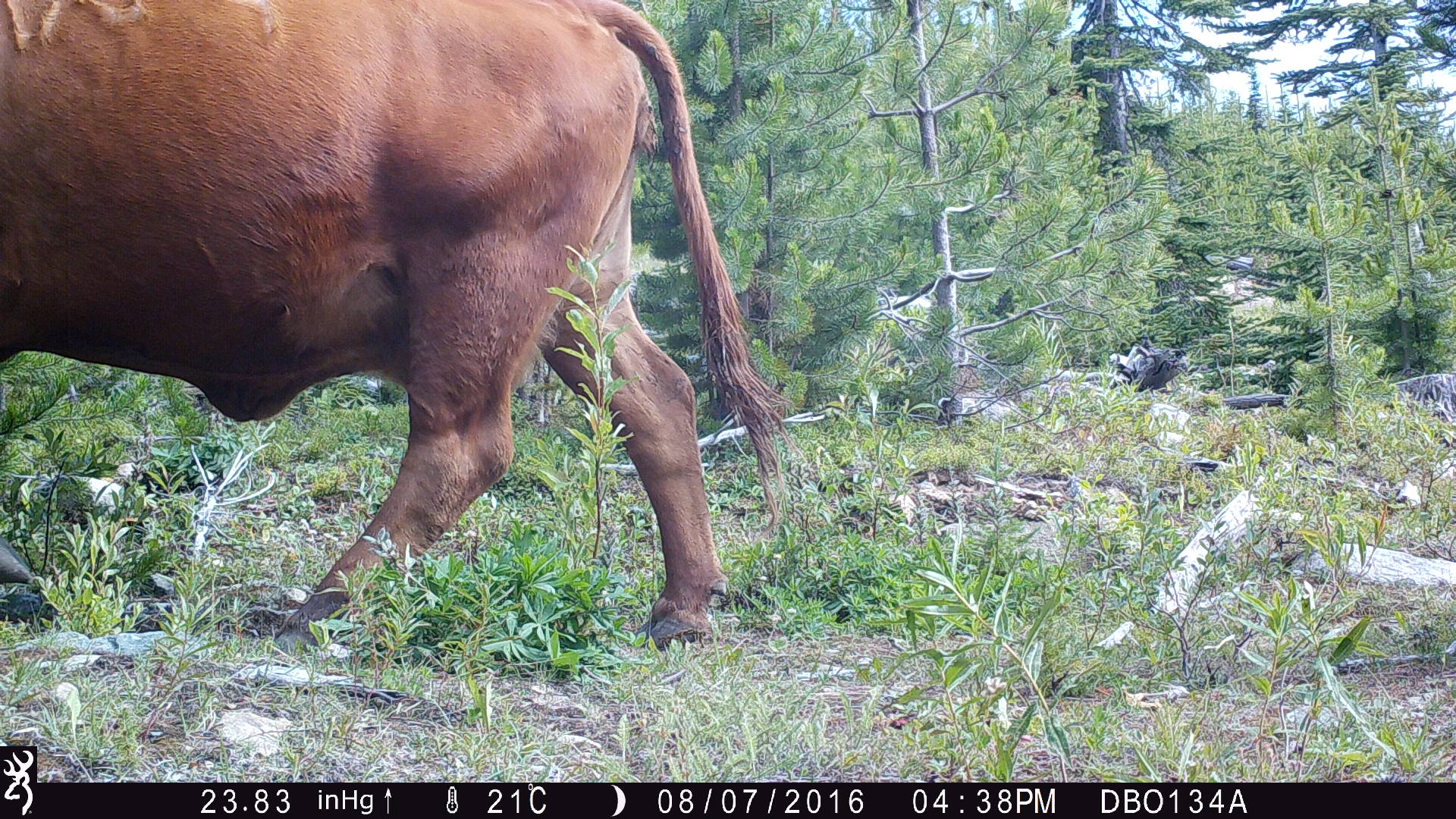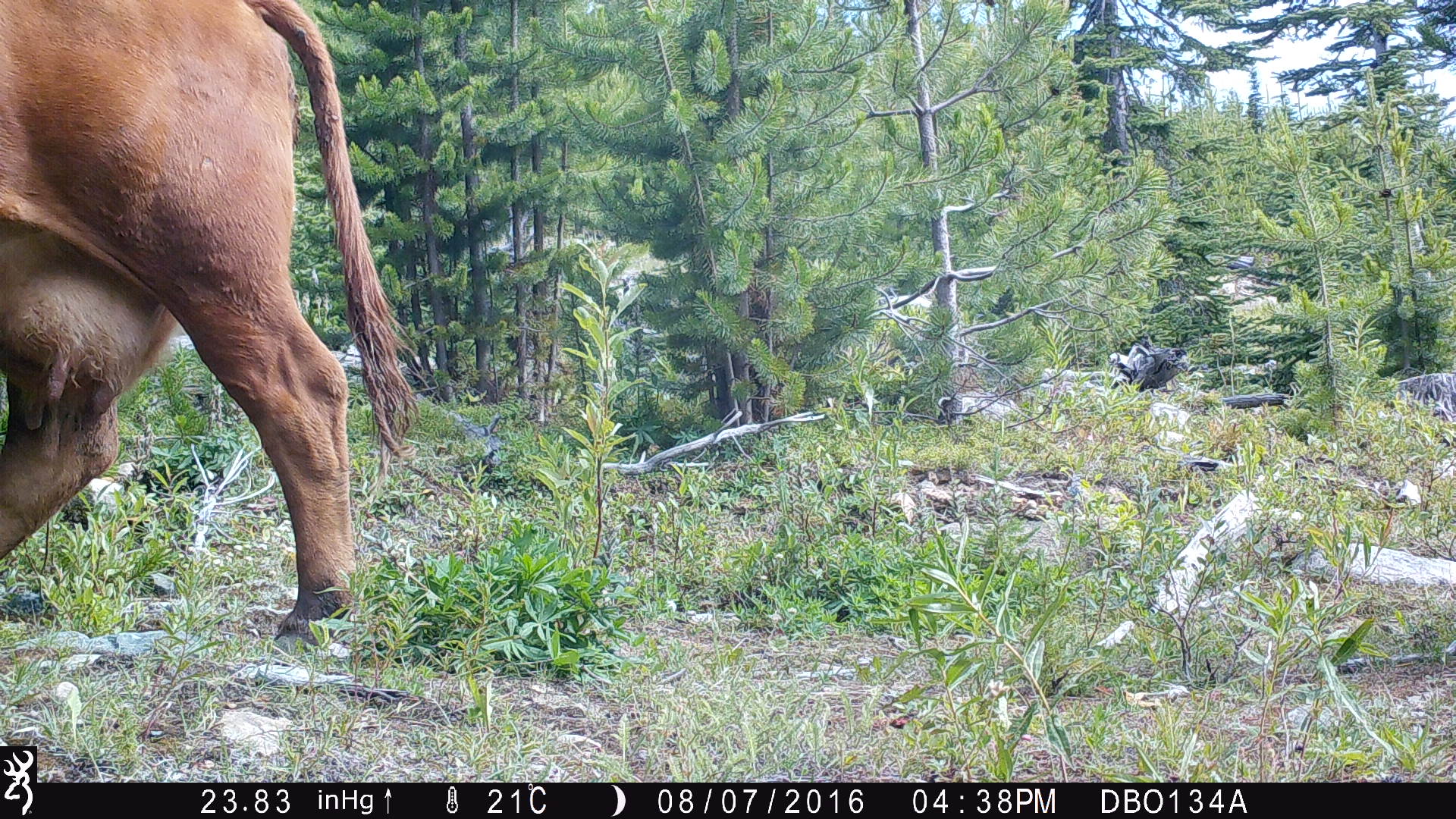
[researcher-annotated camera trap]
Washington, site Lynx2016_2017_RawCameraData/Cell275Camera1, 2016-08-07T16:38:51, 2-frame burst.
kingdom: Animalia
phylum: Chordata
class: Mammalia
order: Artiodactyla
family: Bovidae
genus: Bos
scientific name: Bos taurus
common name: domestic cattle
Domestic cattle (Bos taurus). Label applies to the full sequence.